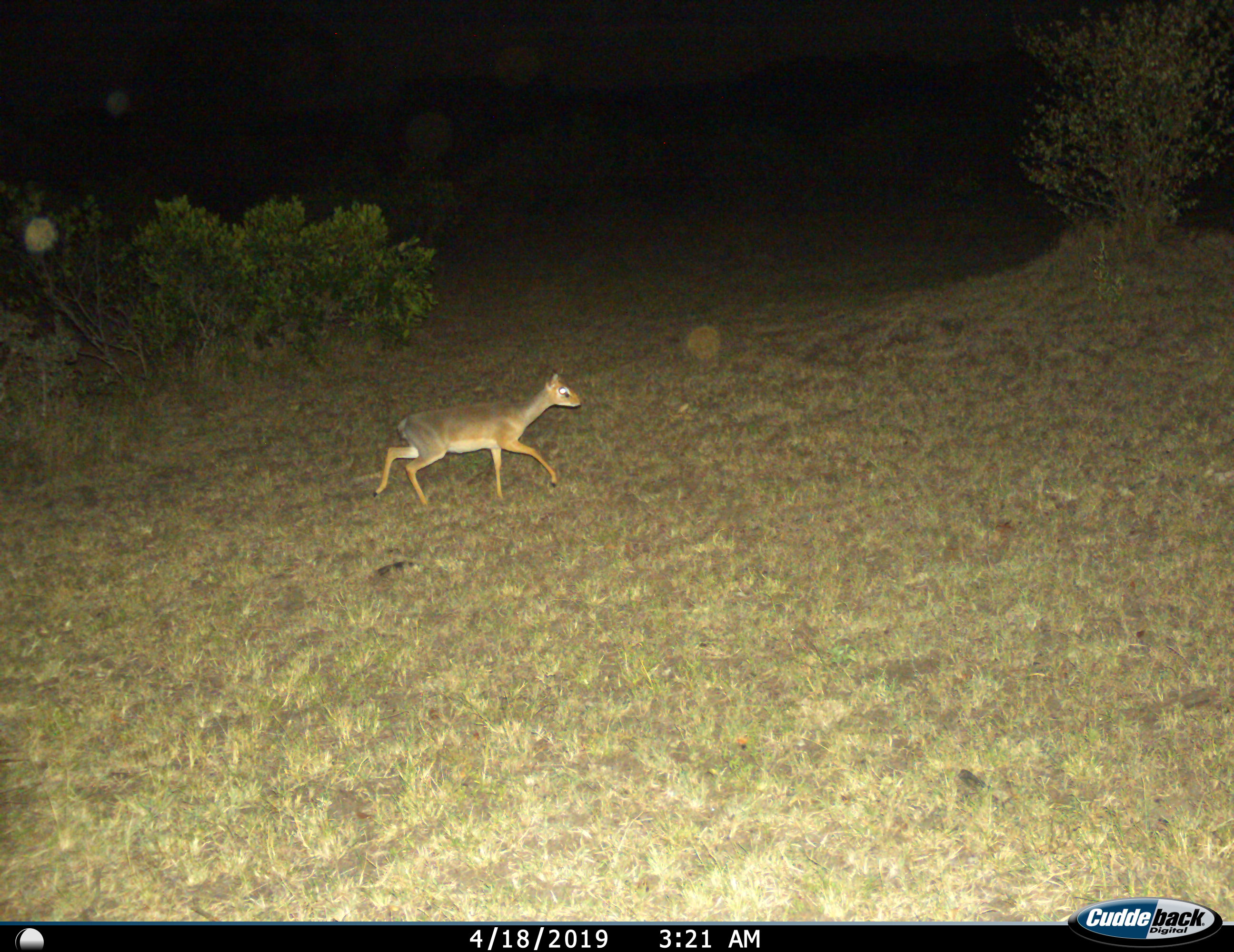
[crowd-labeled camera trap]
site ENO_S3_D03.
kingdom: Animalia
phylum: Chordata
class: Mammalia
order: Artiodactyla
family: Bovidae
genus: Madoqua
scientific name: Madoqua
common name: dik-dik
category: dikdik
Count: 1.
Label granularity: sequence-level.